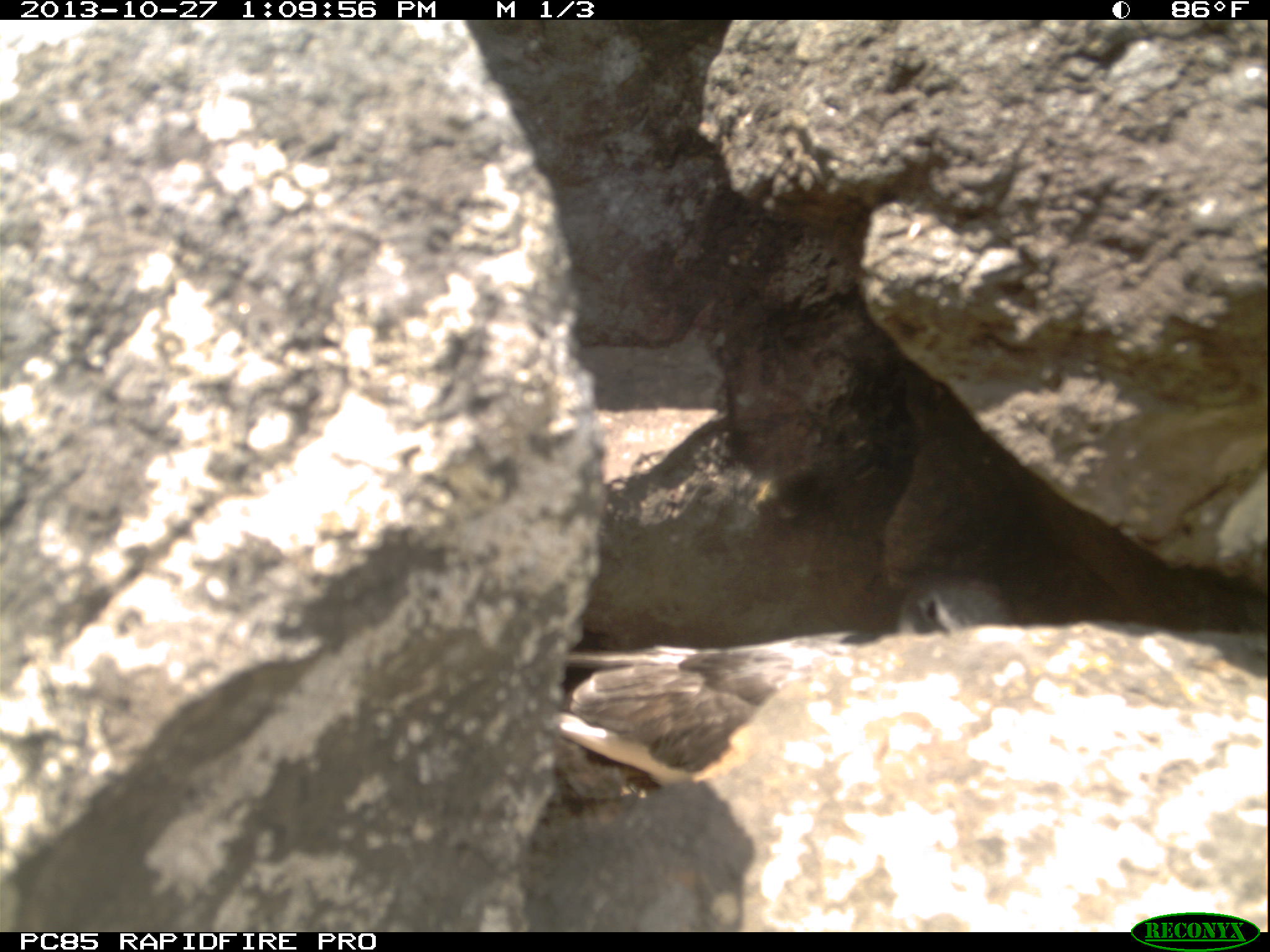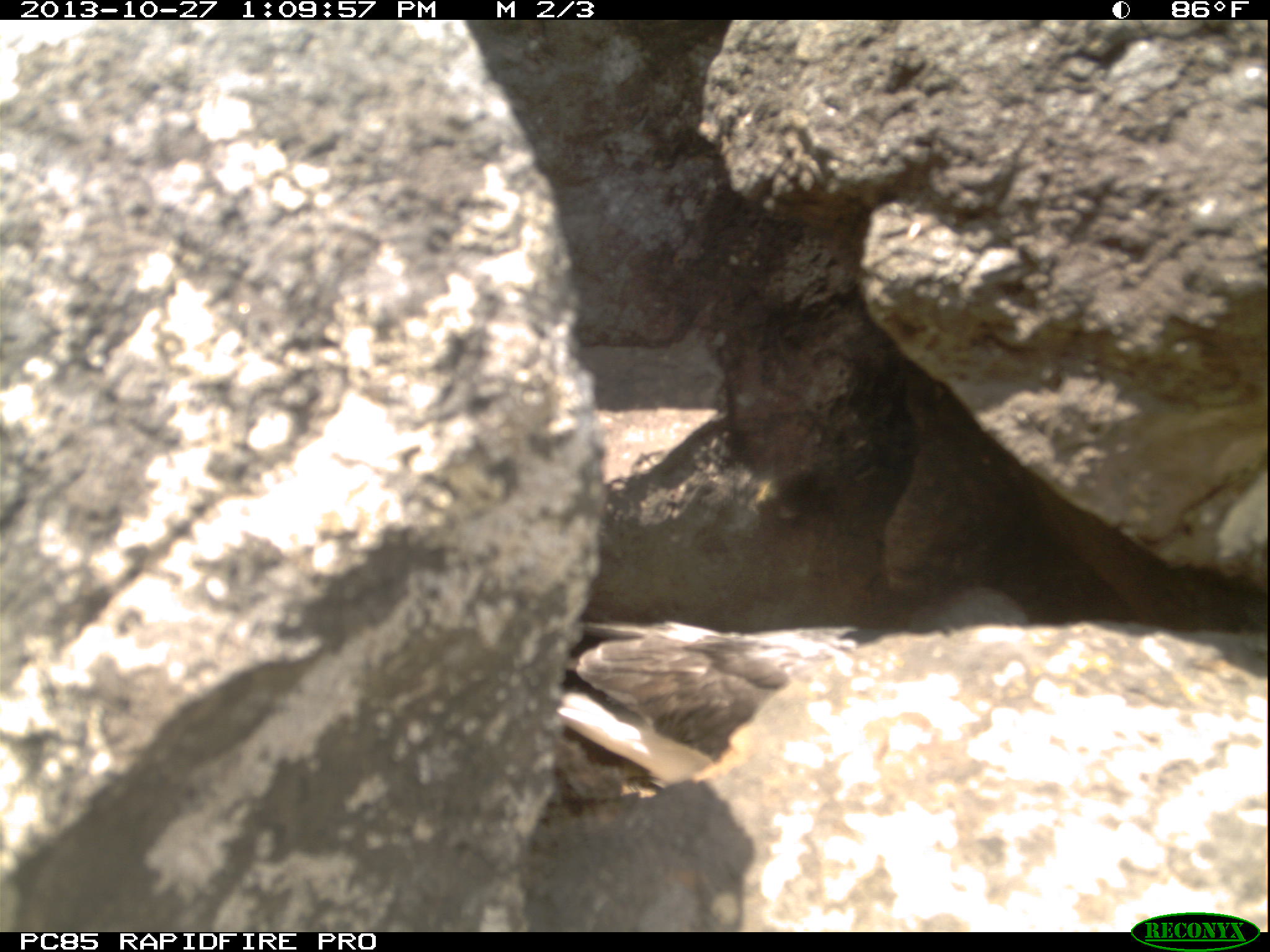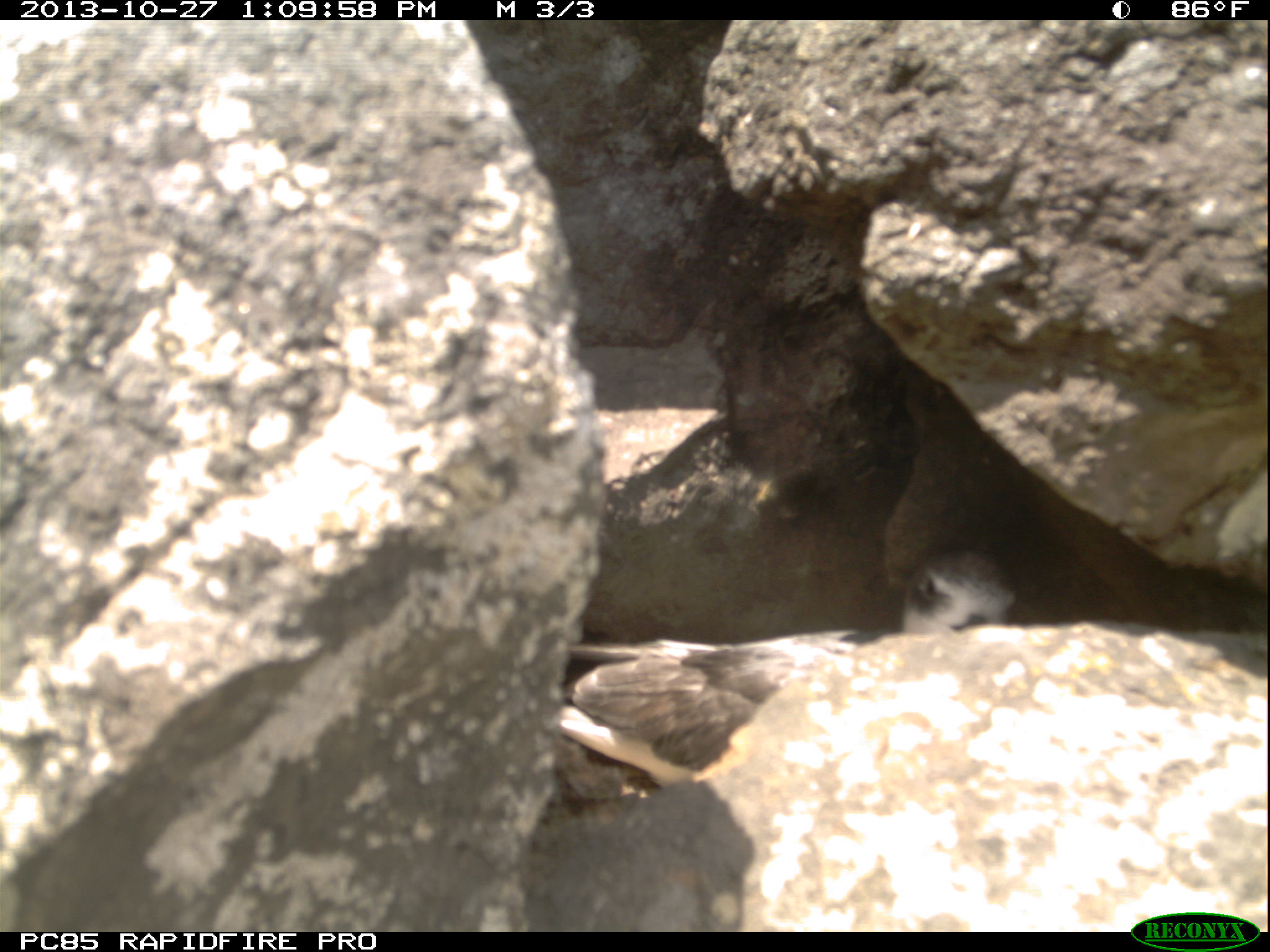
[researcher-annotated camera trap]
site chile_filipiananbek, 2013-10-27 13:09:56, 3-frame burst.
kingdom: Animalia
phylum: Chordata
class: Aves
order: Procellariiformes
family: Procellariidae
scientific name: Procellariidae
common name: petrel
Petrel (Procellariidae).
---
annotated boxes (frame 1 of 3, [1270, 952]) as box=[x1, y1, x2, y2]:
petrel: box=[535, 557, 1048, 816]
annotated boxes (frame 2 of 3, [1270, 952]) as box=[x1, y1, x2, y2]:
petrel: box=[543, 571, 1028, 808]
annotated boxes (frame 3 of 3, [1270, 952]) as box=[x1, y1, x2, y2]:
petrel: box=[542, 545, 1048, 805]